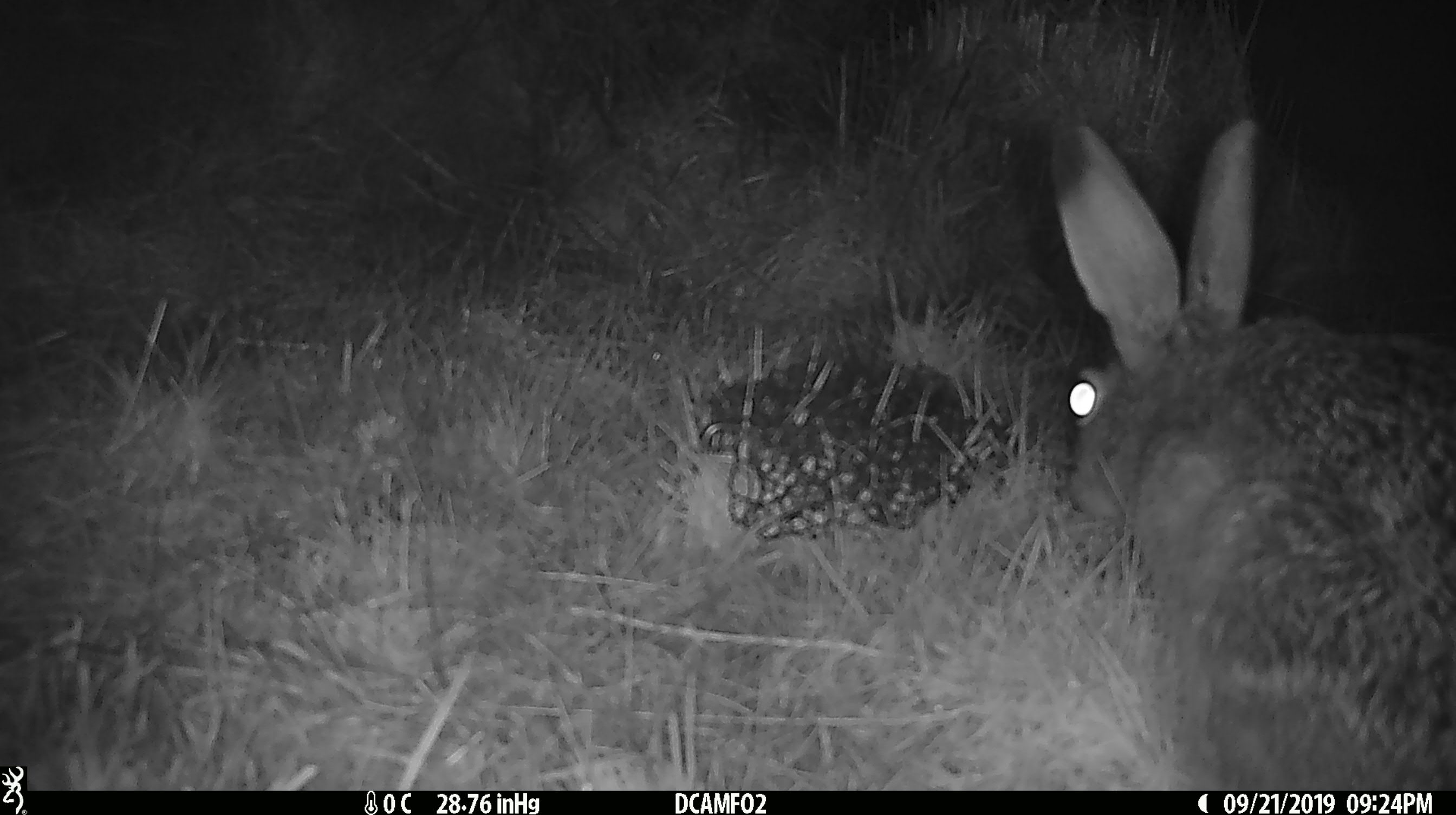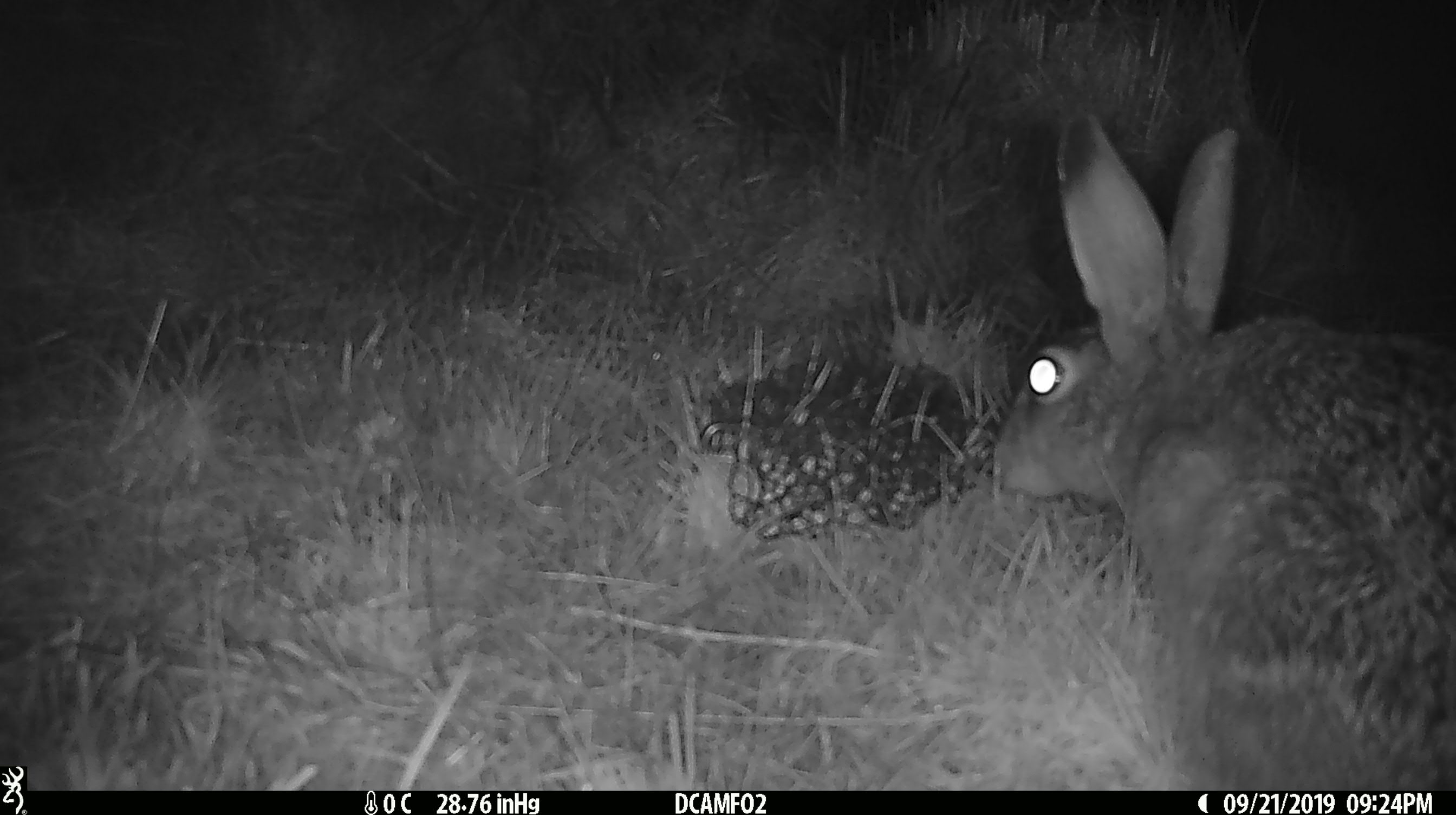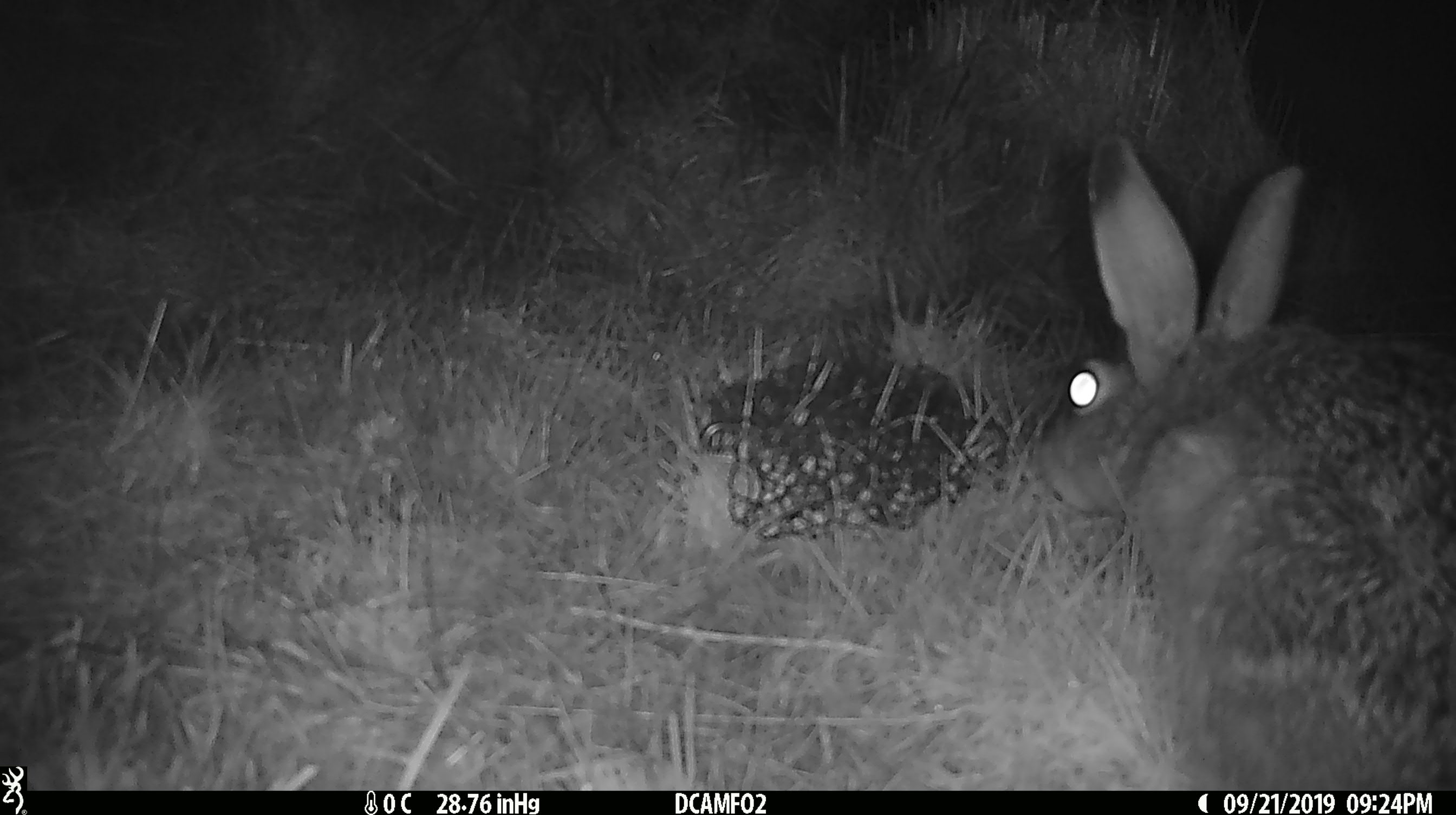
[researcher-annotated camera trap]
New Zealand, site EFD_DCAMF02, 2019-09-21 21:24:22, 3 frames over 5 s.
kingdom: Animalia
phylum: Chordata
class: Mammalia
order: Lagomorpha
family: Leporidae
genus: Lepus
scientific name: Lepus europaeus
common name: brown hare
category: hare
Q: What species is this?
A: Hare (brown hare) (Lepus europaeus).